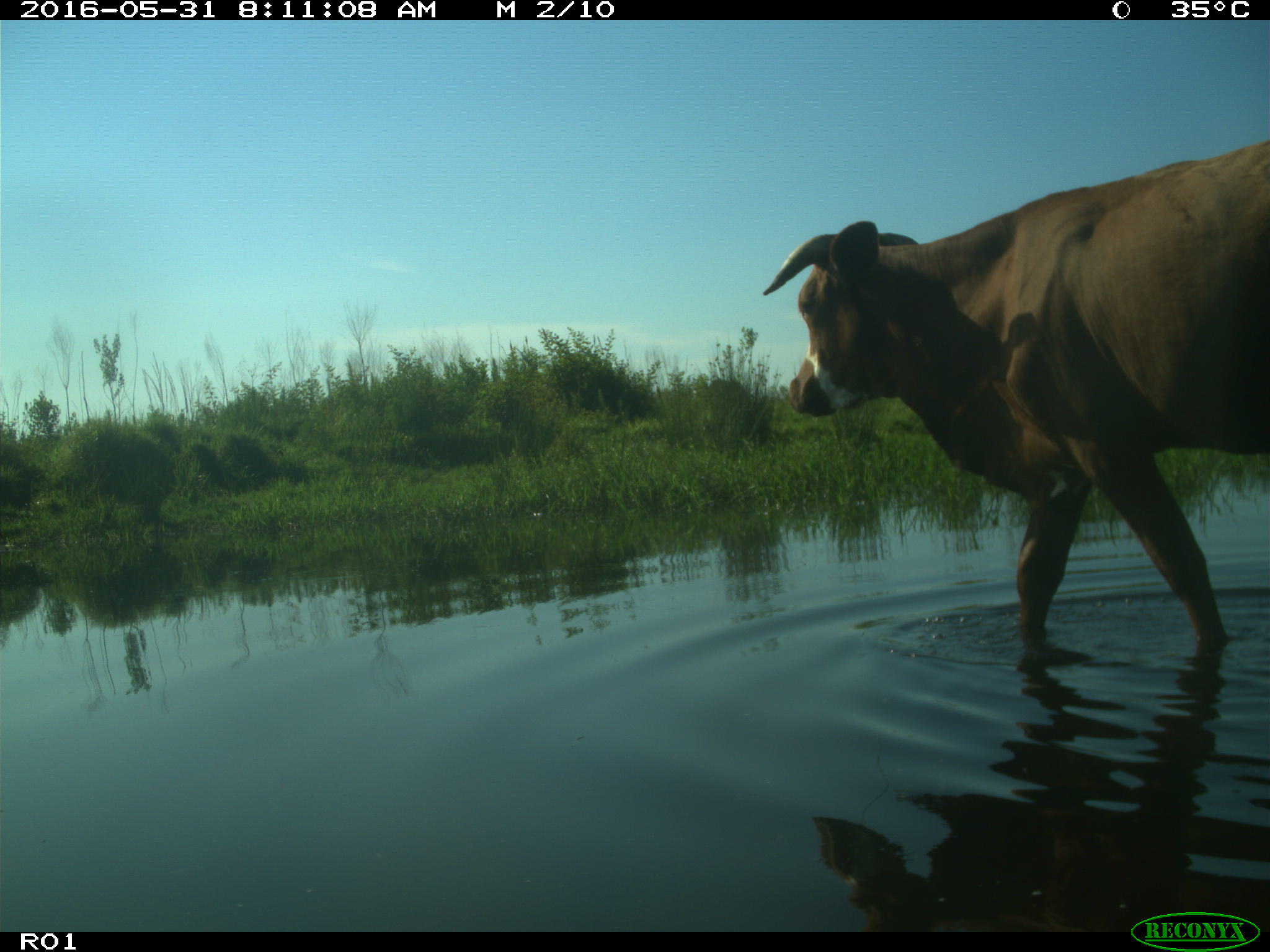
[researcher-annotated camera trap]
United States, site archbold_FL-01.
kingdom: Animalia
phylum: Chordata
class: Mammalia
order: Artiodactyla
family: Bovidae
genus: Bos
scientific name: Bos taurus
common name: domestic cow